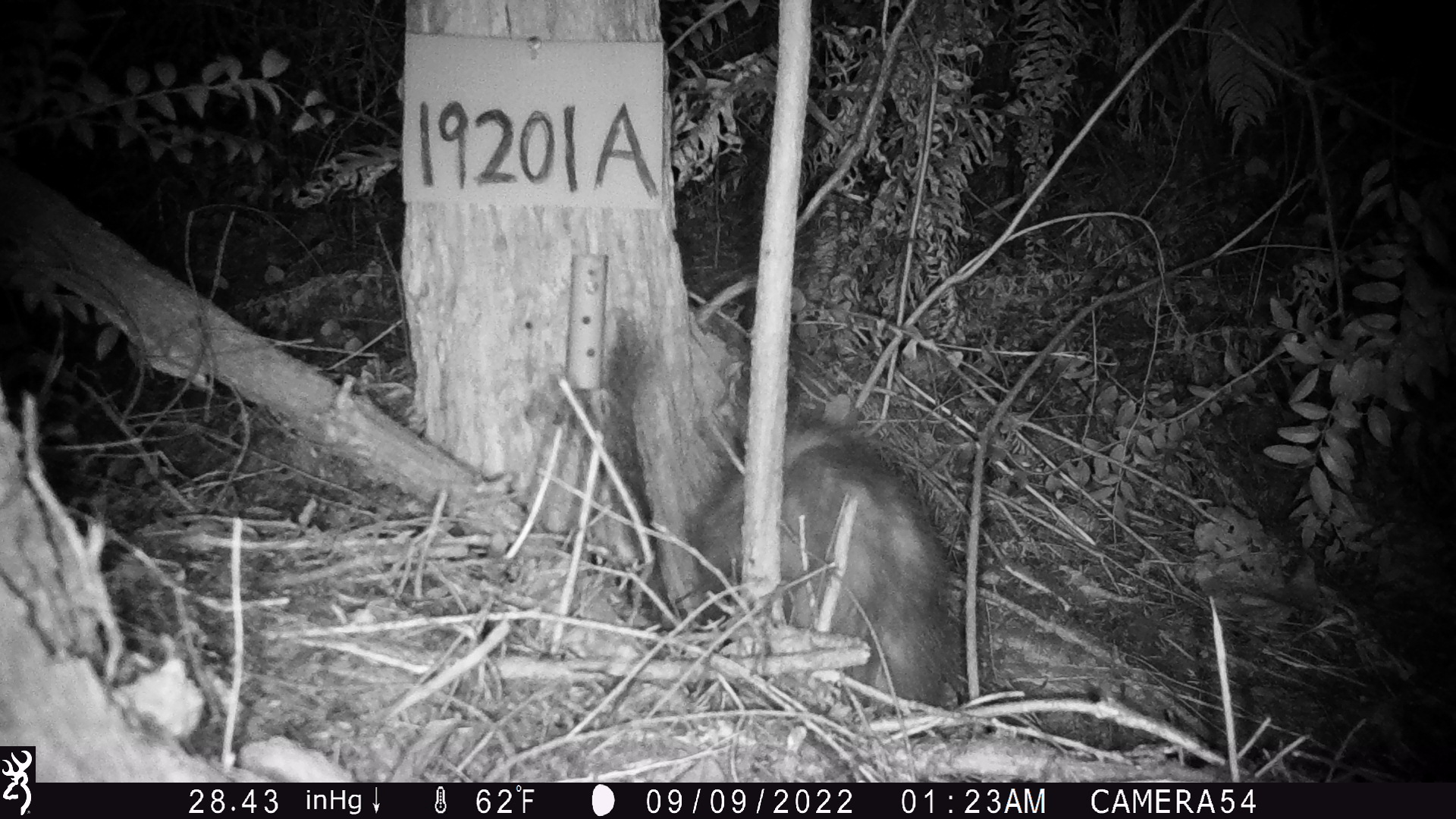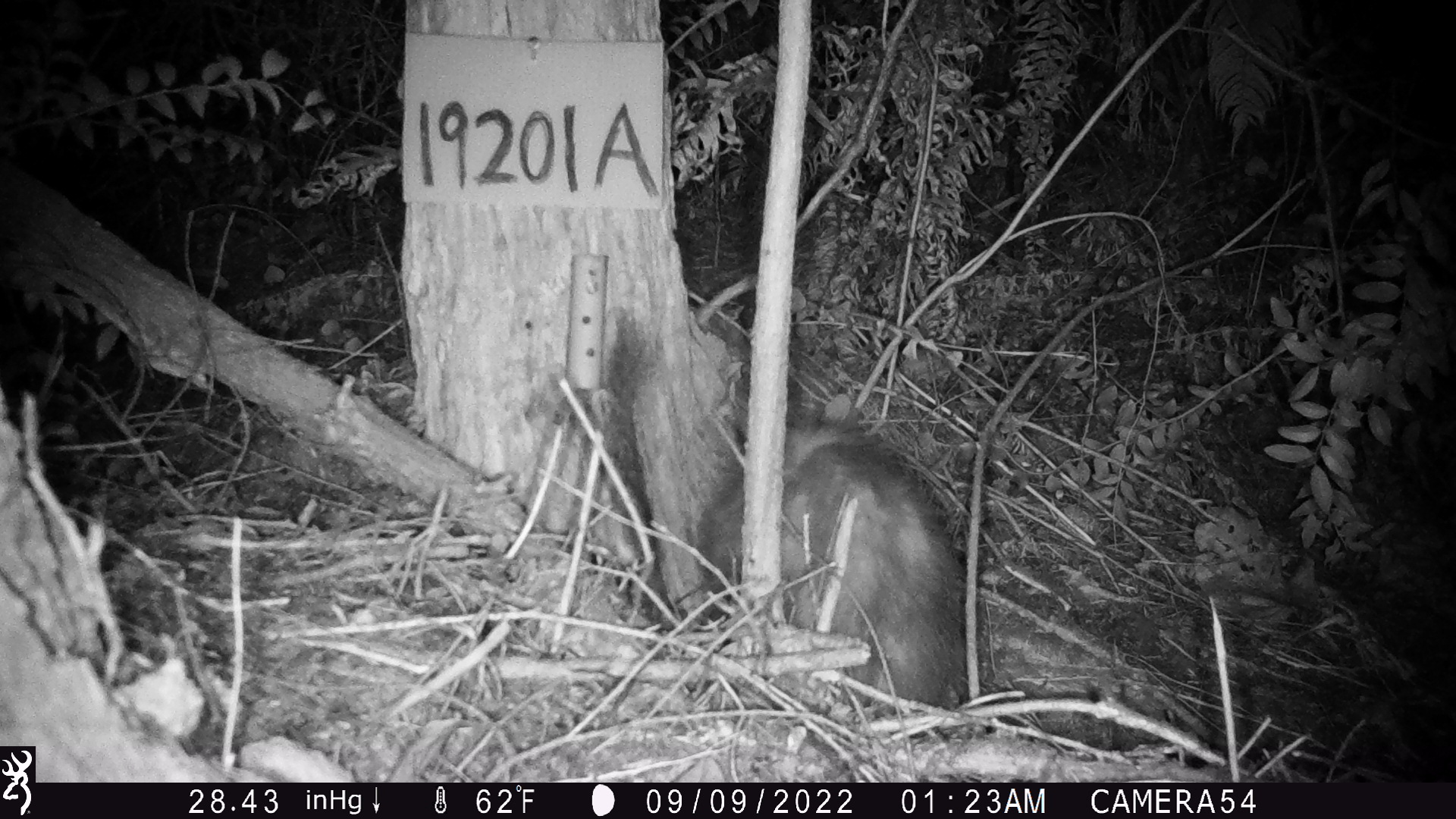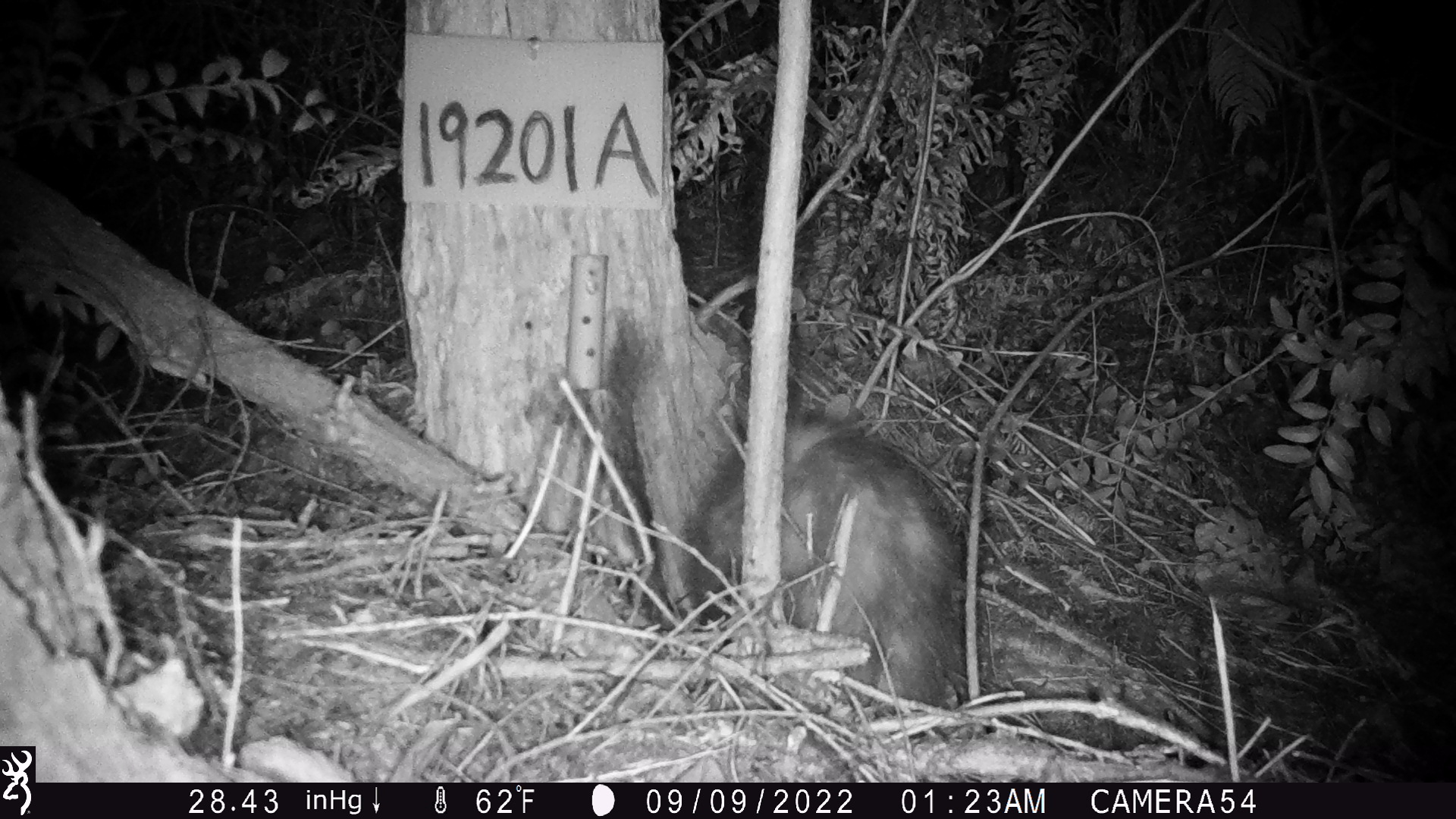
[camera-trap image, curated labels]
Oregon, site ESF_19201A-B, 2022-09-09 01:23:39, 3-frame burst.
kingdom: Animalia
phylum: Chordata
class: Mammalia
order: Didelphimorphia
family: Didelphidae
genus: Didelphis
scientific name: Didelphis virginiana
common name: virginia opossum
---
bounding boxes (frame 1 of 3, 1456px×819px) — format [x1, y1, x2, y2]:
virginia opossum: [665, 418, 970, 720]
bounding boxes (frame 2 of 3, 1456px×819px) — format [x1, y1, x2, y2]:
virginia opossum: [682, 400, 985, 728]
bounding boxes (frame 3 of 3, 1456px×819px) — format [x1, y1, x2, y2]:
virginia opossum: [670, 400, 972, 727]